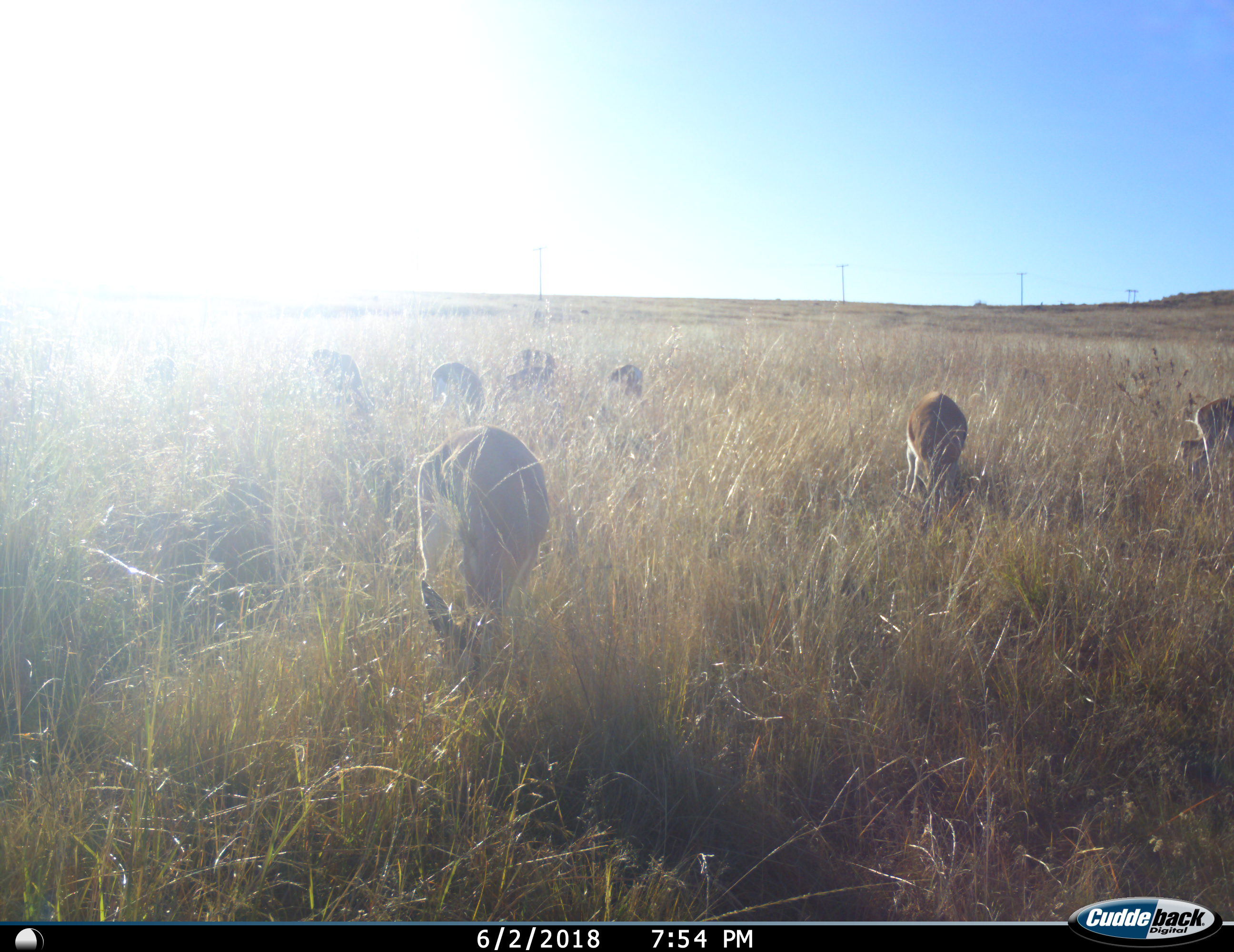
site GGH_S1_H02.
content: unidentified animal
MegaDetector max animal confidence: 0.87